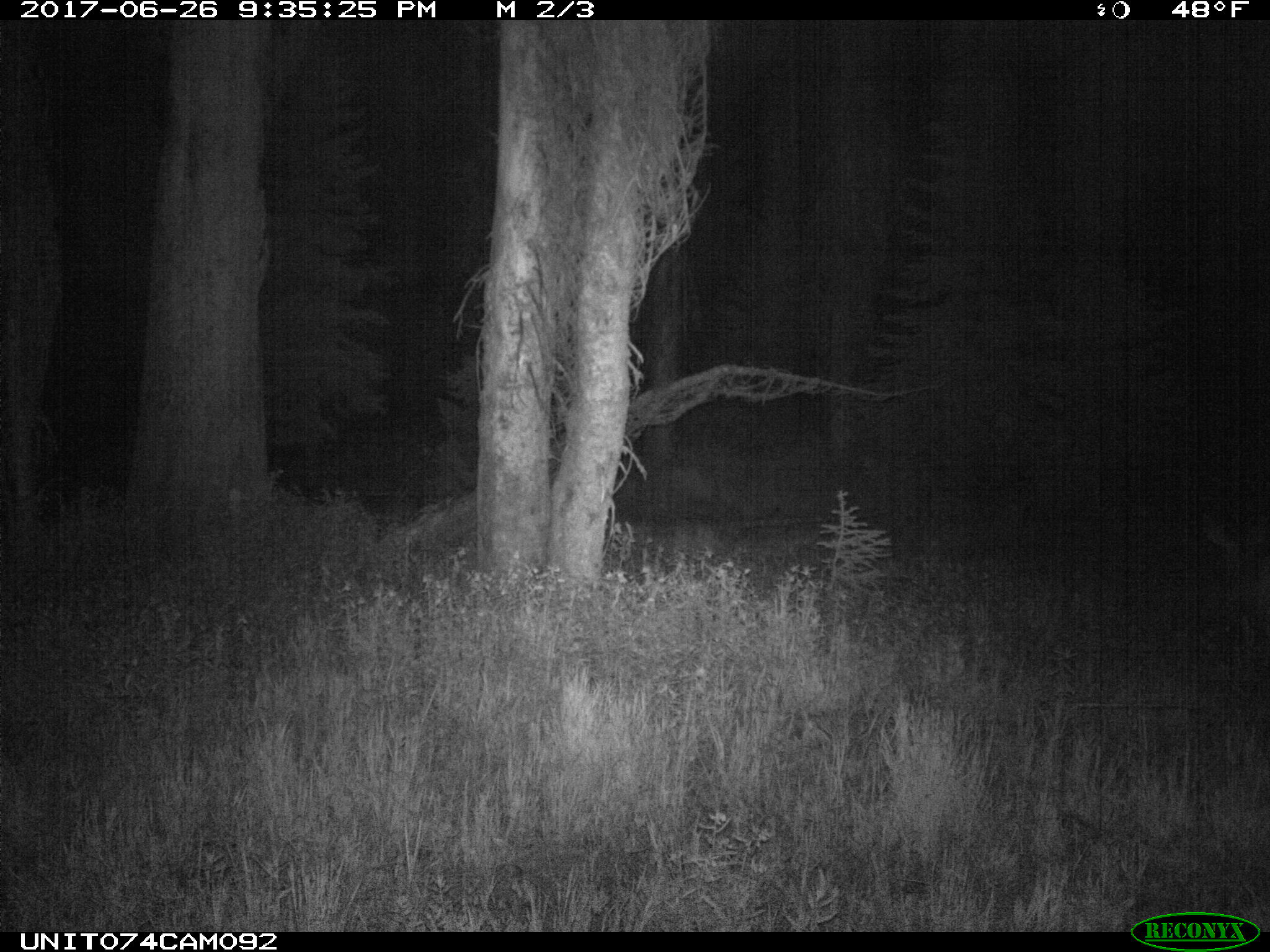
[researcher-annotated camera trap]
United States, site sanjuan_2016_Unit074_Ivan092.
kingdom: Animalia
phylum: Chordata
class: Mammalia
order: Artiodactyla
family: Cervidae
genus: Odocoileus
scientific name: Odocoileus hemionus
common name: mule deer